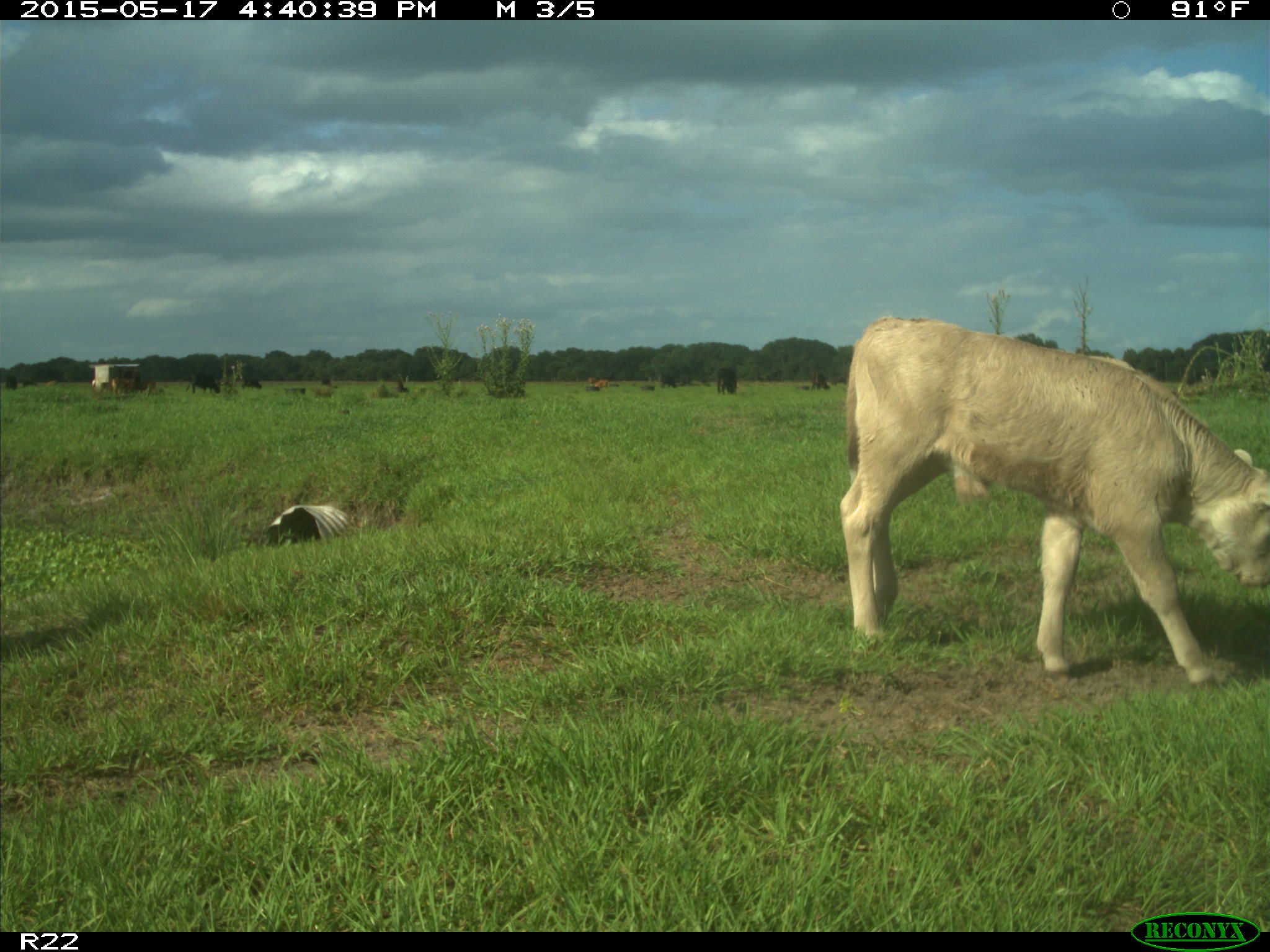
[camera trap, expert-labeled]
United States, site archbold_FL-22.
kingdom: Animalia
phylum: Chordata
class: Mammalia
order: Artiodactyla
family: Bovidae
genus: Bos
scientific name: Bos taurus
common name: domestic cow